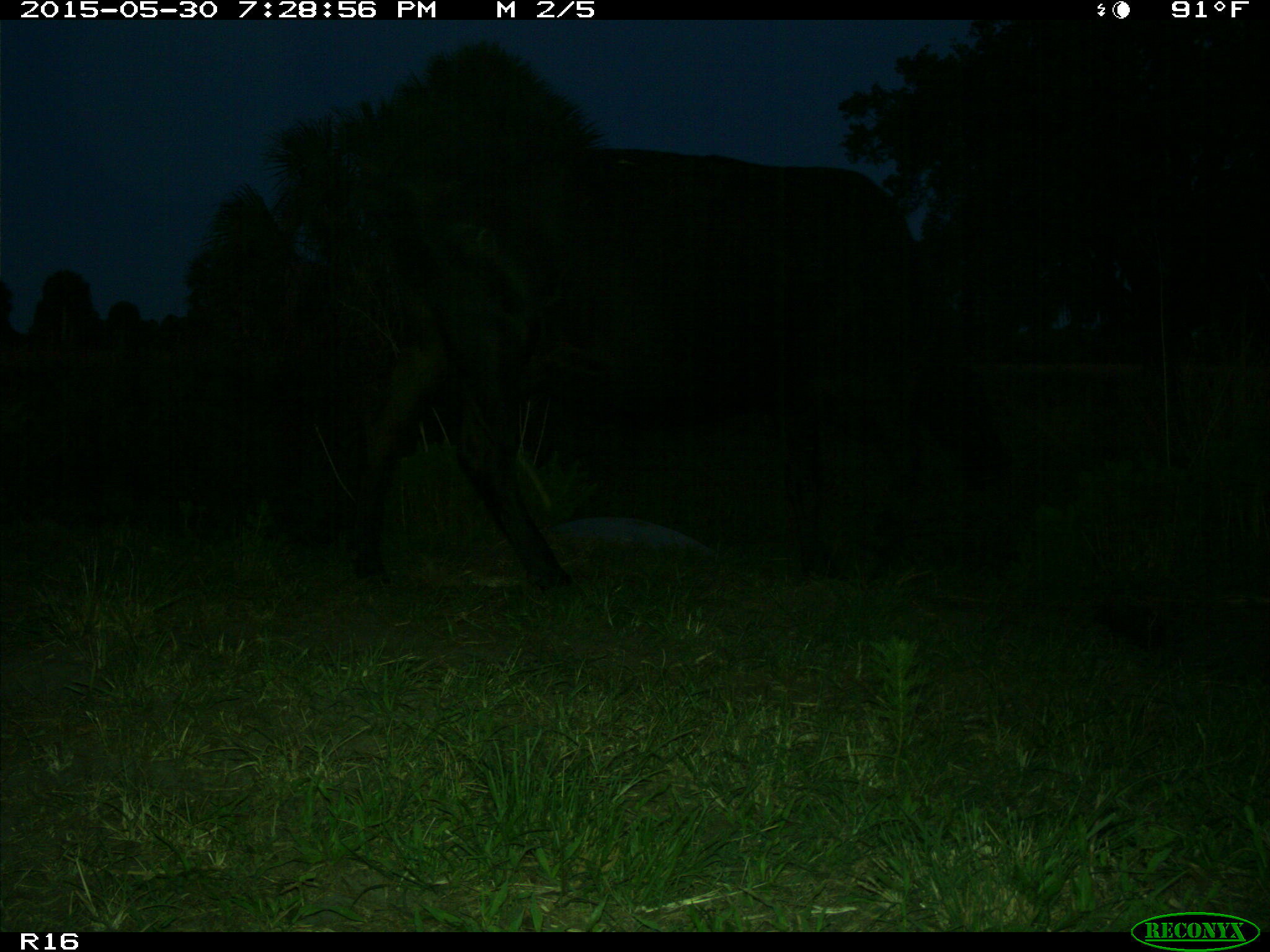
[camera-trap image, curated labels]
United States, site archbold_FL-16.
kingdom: Animalia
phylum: Chordata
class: Mammalia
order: Artiodactyla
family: Bovidae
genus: Bos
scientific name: Bos taurus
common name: domestic cow